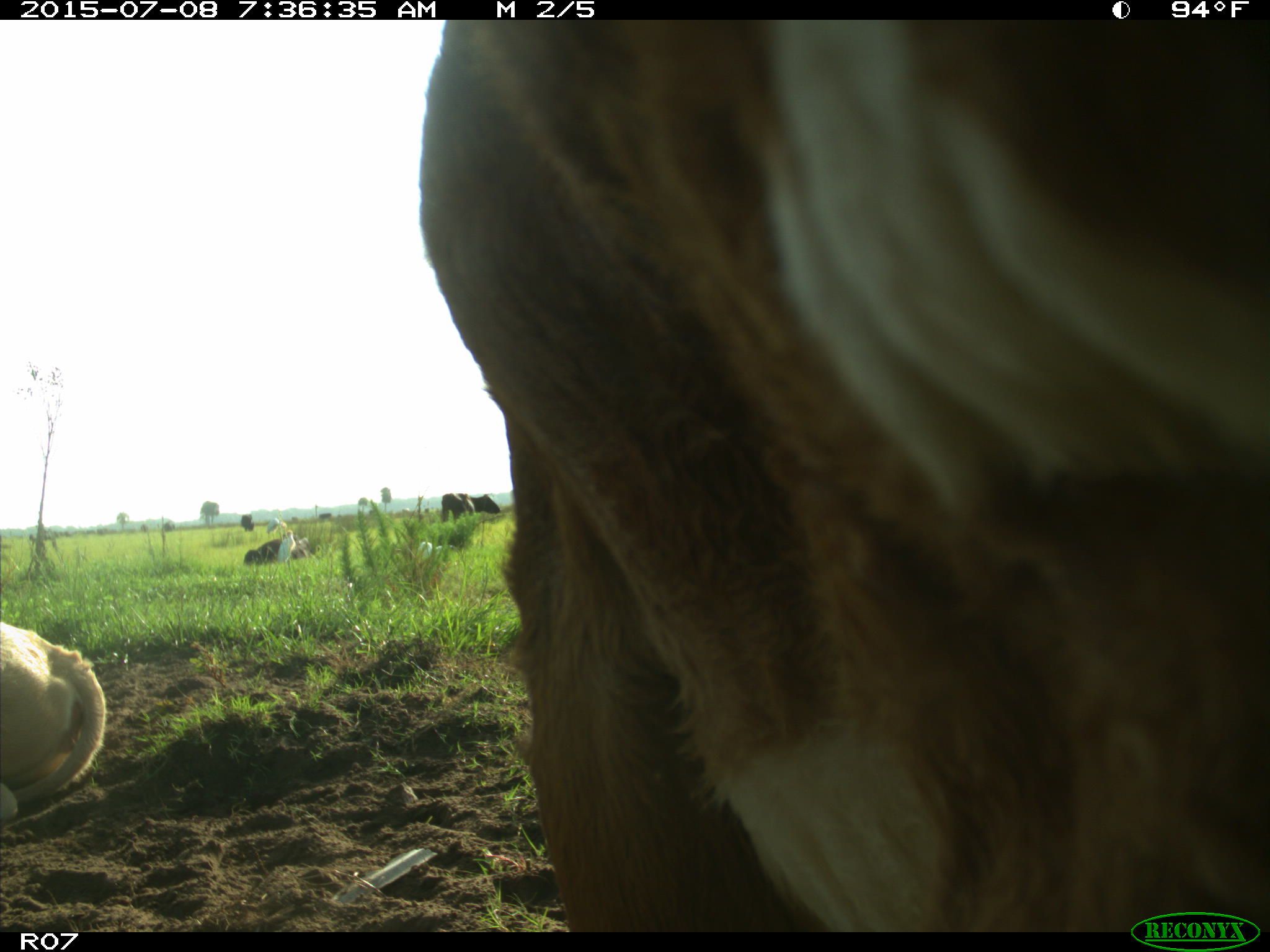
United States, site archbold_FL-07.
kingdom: Animalia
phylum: Chordata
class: Mammalia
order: Artiodactyla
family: Bovidae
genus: Bos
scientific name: Bos taurus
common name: domestic cow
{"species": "Bos taurus (domestic cow)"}